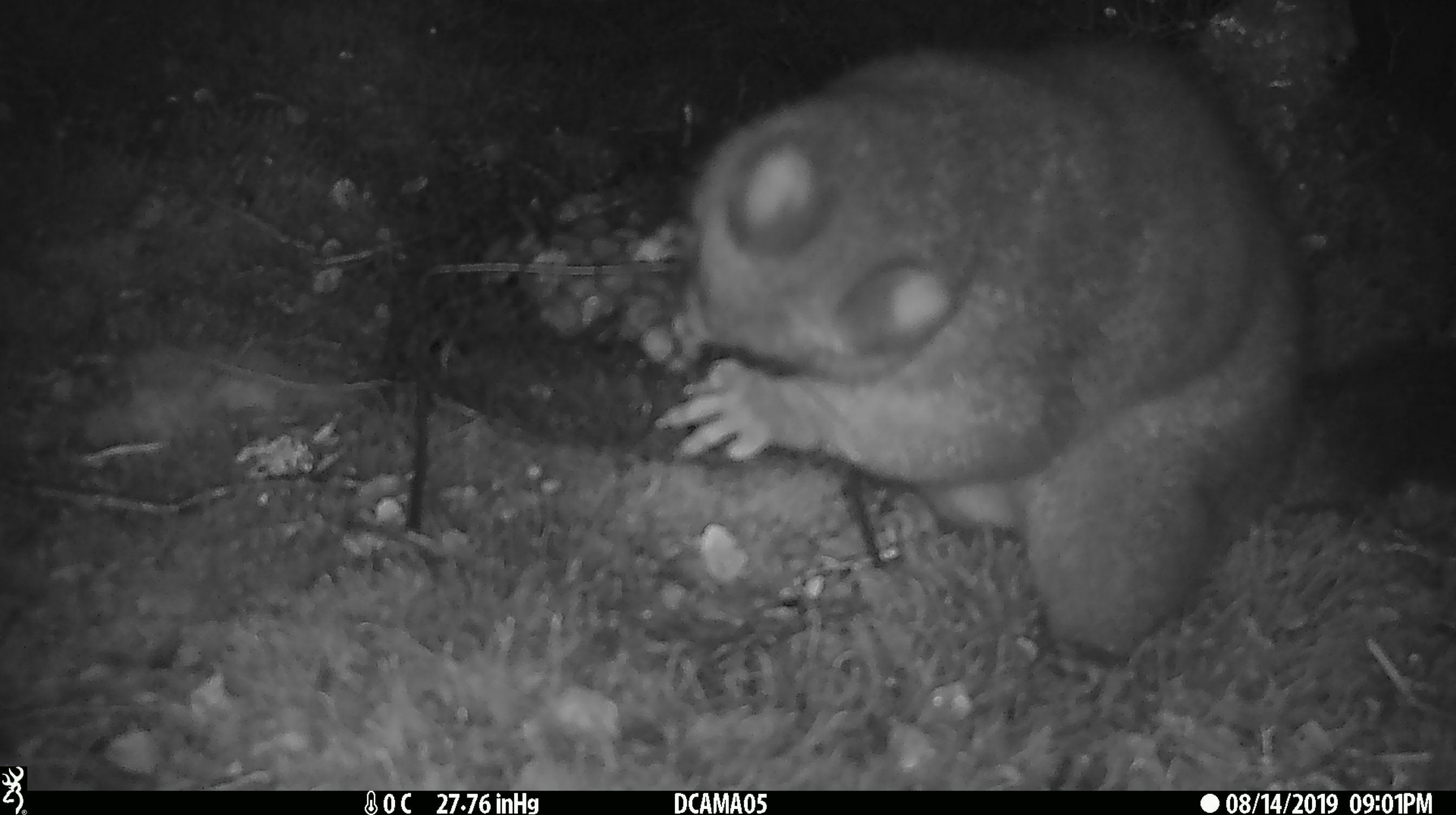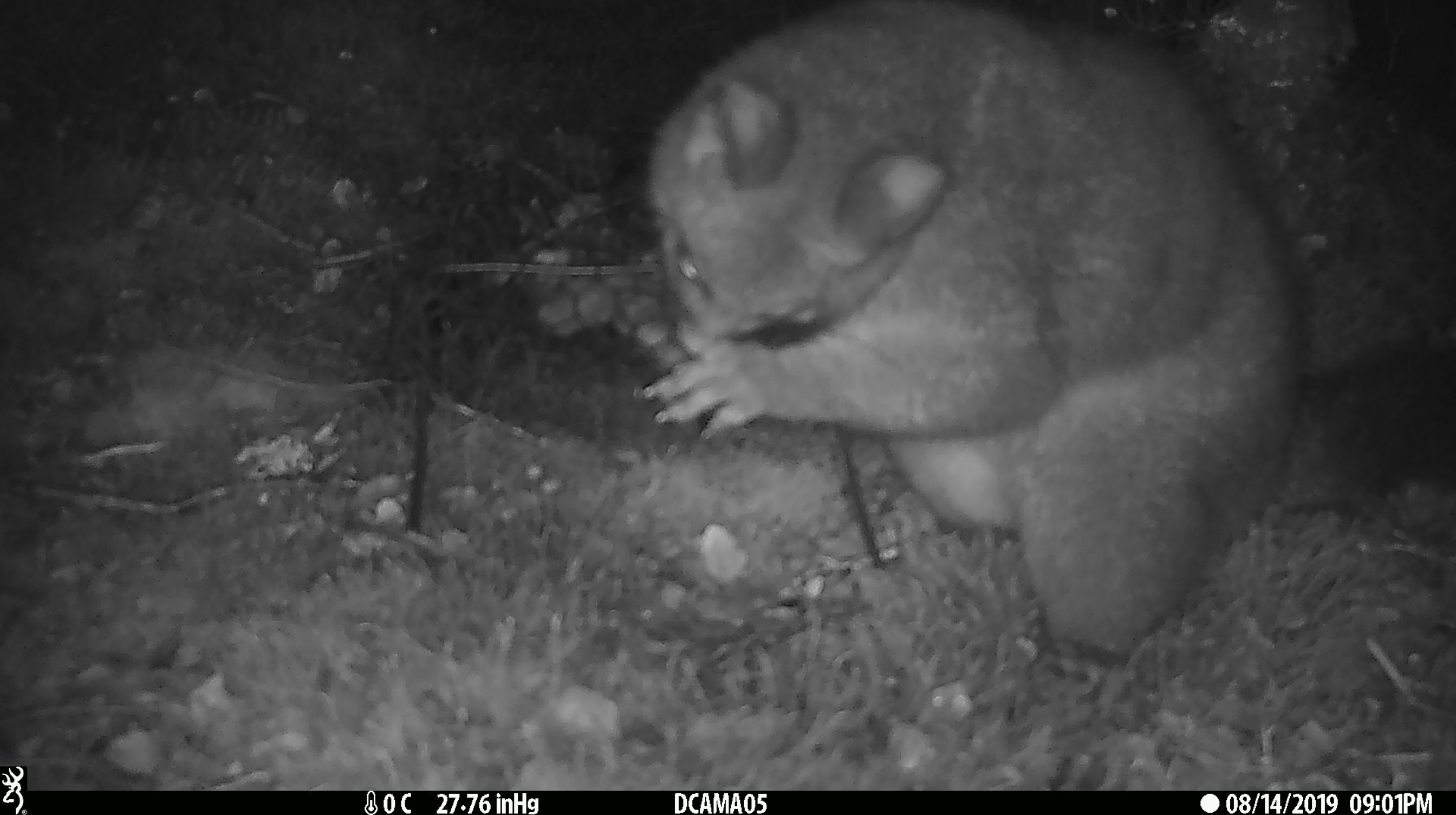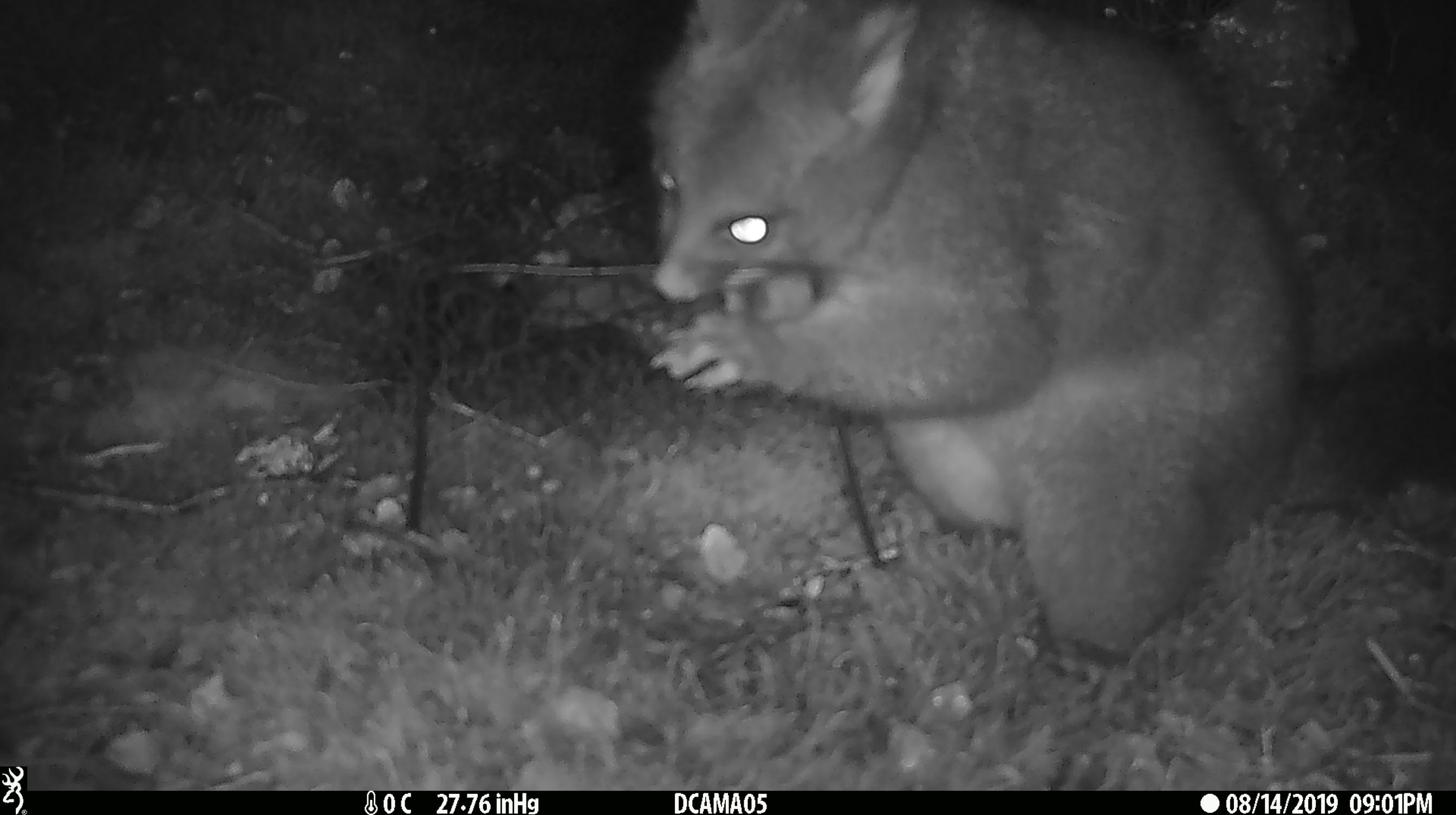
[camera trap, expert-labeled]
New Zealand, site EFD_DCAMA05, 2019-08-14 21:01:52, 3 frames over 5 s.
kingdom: Animalia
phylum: Chordata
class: Mammalia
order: Diprotodontia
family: Phalangeridae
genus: Trichosurus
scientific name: Trichosurus vulpecula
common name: common brushtail possum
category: possum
Possum (common brushtail possum) (Trichosurus vulpecula).